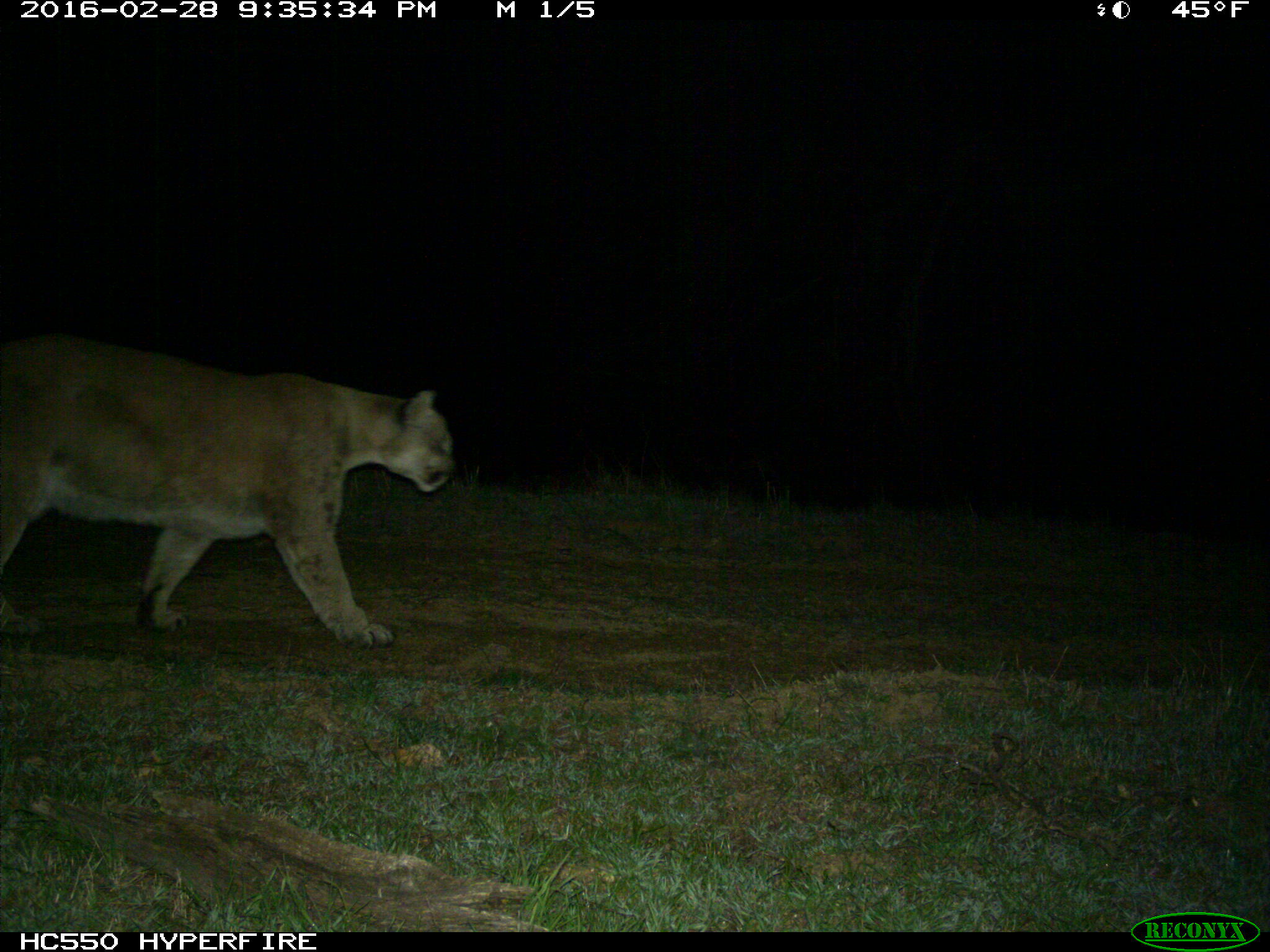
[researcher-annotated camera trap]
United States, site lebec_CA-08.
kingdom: Animalia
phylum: Chordata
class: Mammalia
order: Carnivora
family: Felidae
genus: Puma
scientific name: Puma concolor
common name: mountain lion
Puma concolor (mountain lion).